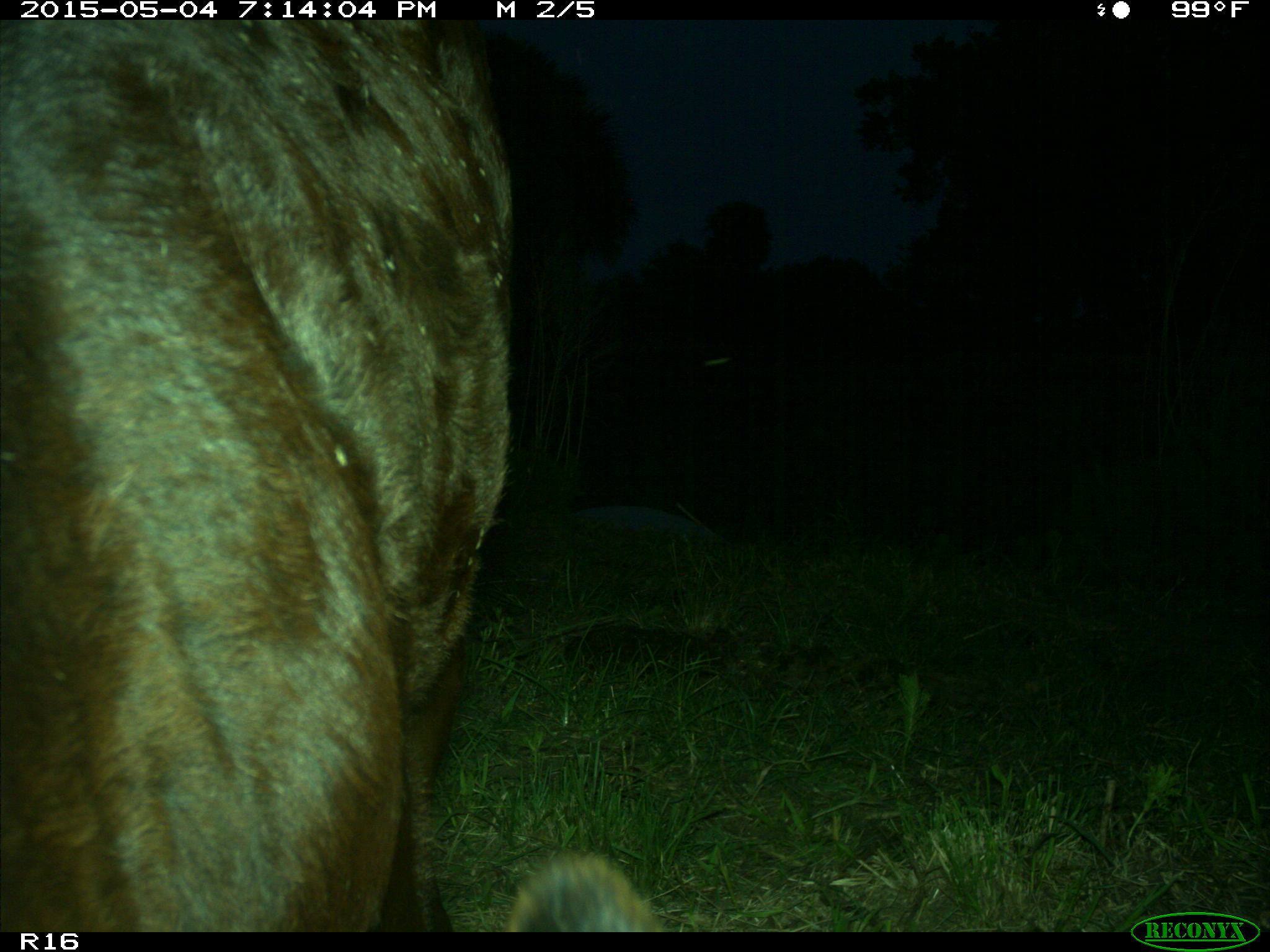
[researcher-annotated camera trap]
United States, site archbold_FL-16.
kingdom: Animalia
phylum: Chordata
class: Mammalia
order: Artiodactyla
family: Bovidae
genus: Bos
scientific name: Bos taurus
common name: domestic cow